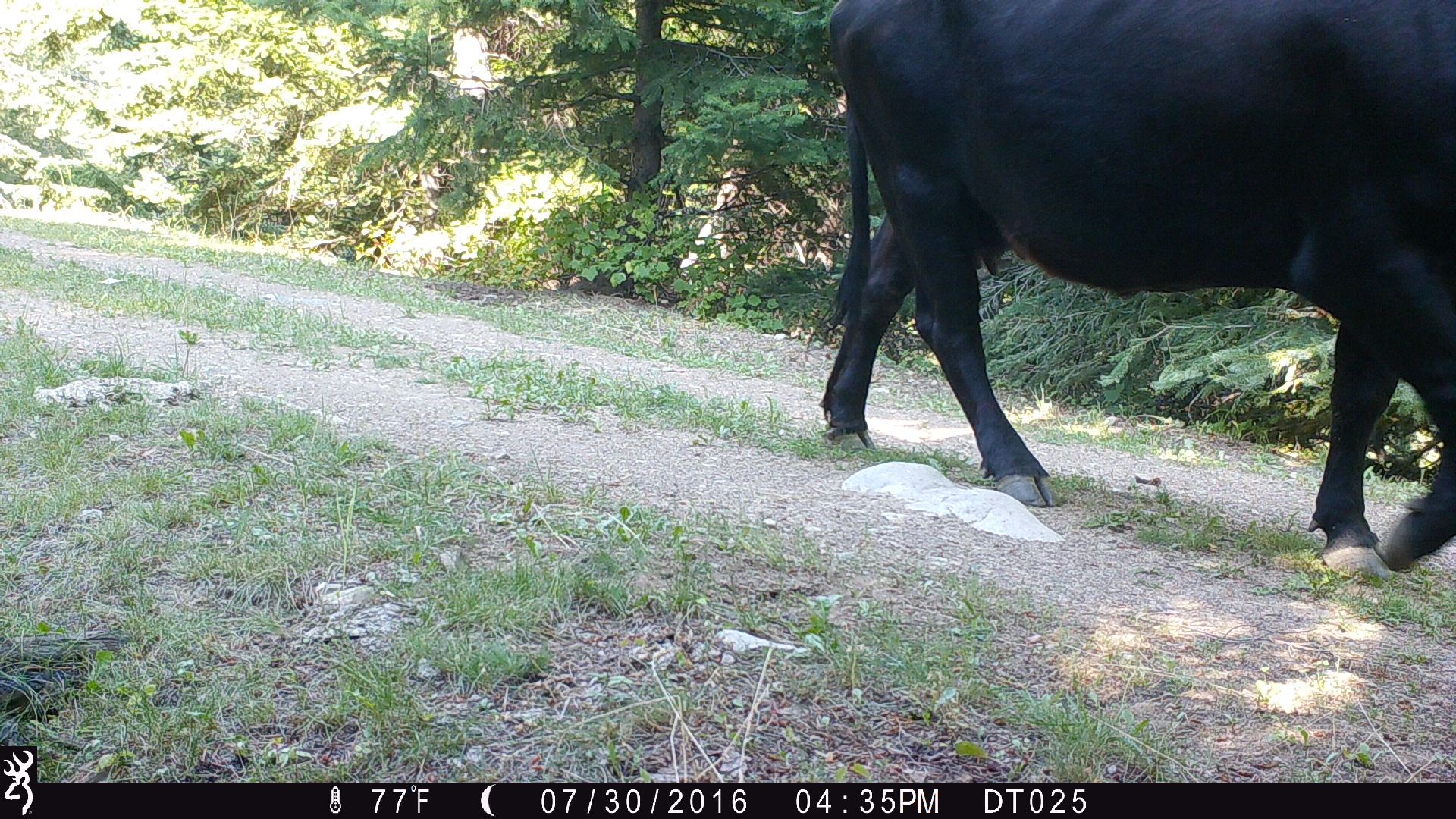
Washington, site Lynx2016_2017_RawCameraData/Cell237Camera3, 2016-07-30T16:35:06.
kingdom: Animalia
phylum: Chordata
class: Mammalia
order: Artiodactyla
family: Bovidae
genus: Bos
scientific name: Bos taurus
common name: domestic cattle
Domestic cattle (Bos taurus). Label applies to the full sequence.